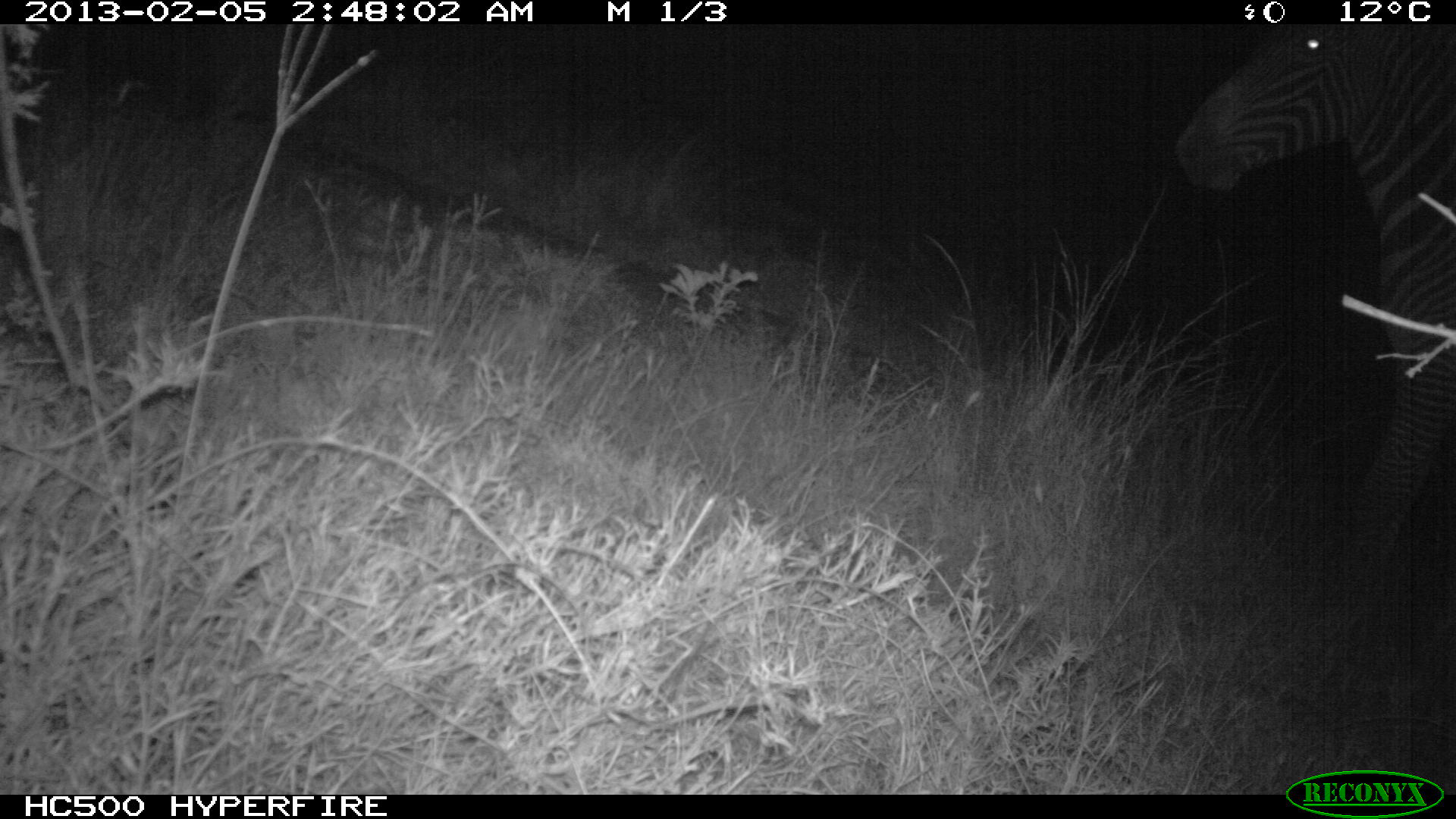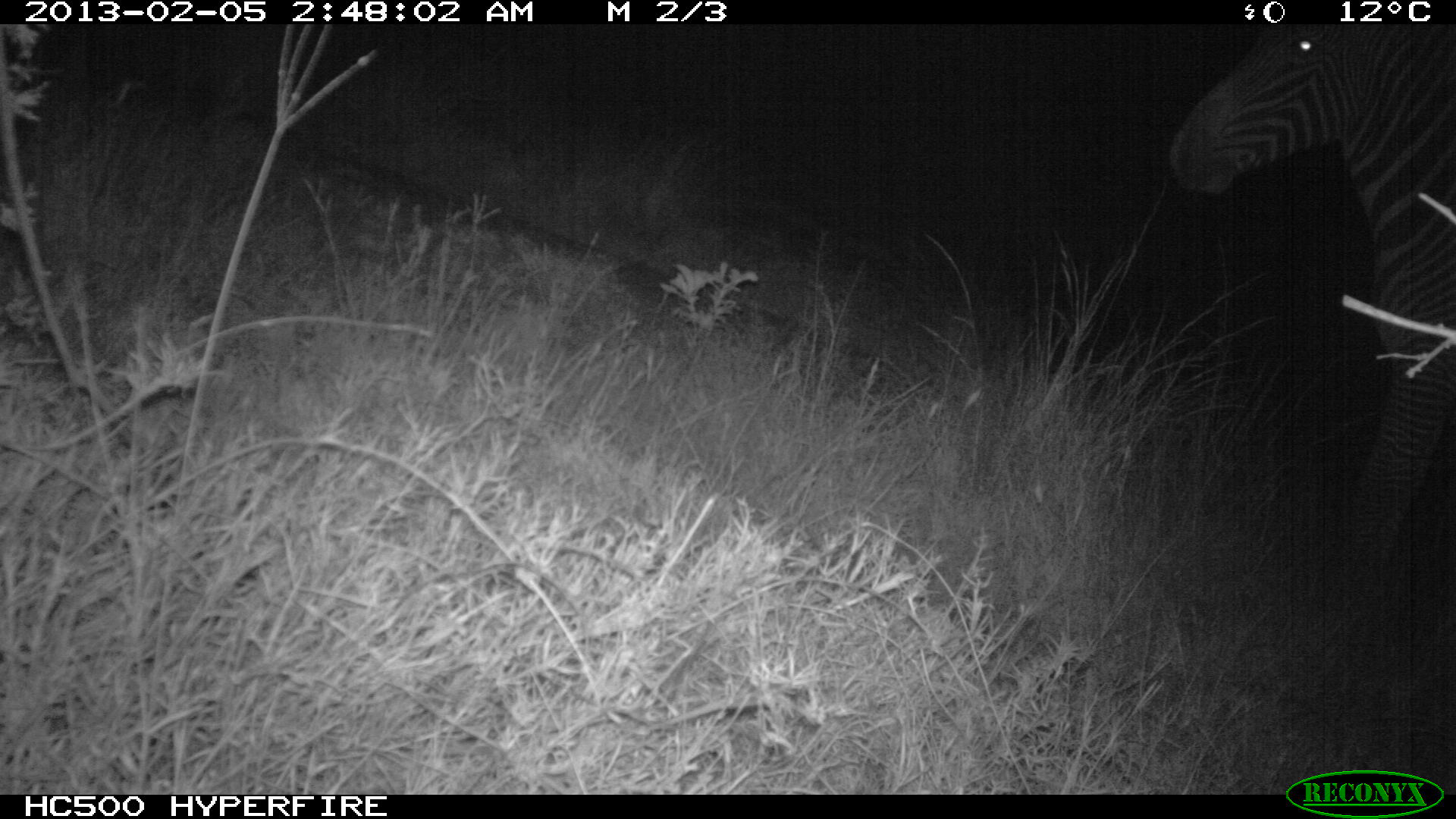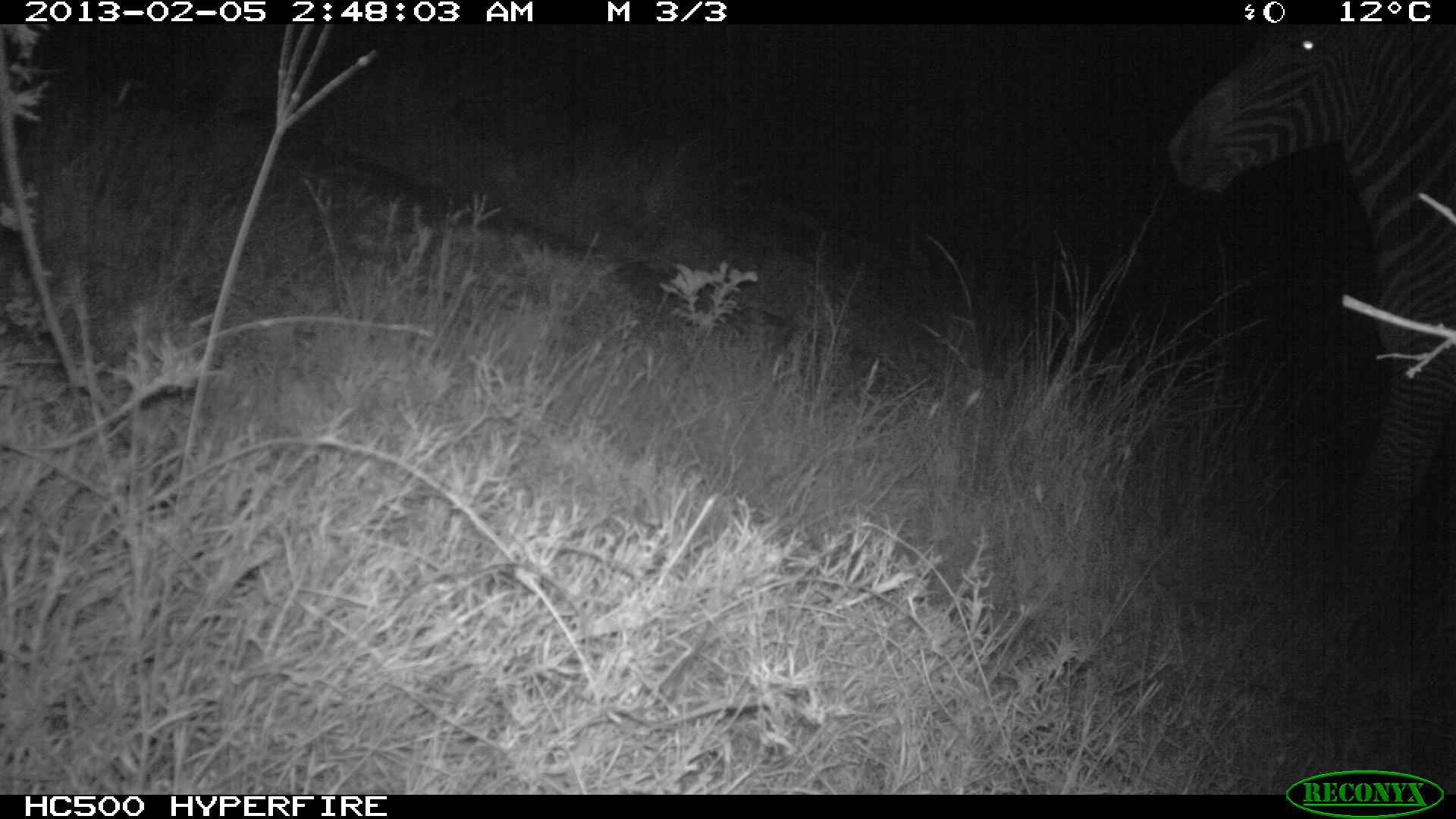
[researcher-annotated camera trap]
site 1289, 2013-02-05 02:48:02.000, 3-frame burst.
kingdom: Animalia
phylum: Chordata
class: Mammalia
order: Perissodactyla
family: Equidae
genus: Equus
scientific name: Equus grevyi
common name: grévy's zebra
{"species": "Equus grevyi (grévy's zebra)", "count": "1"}